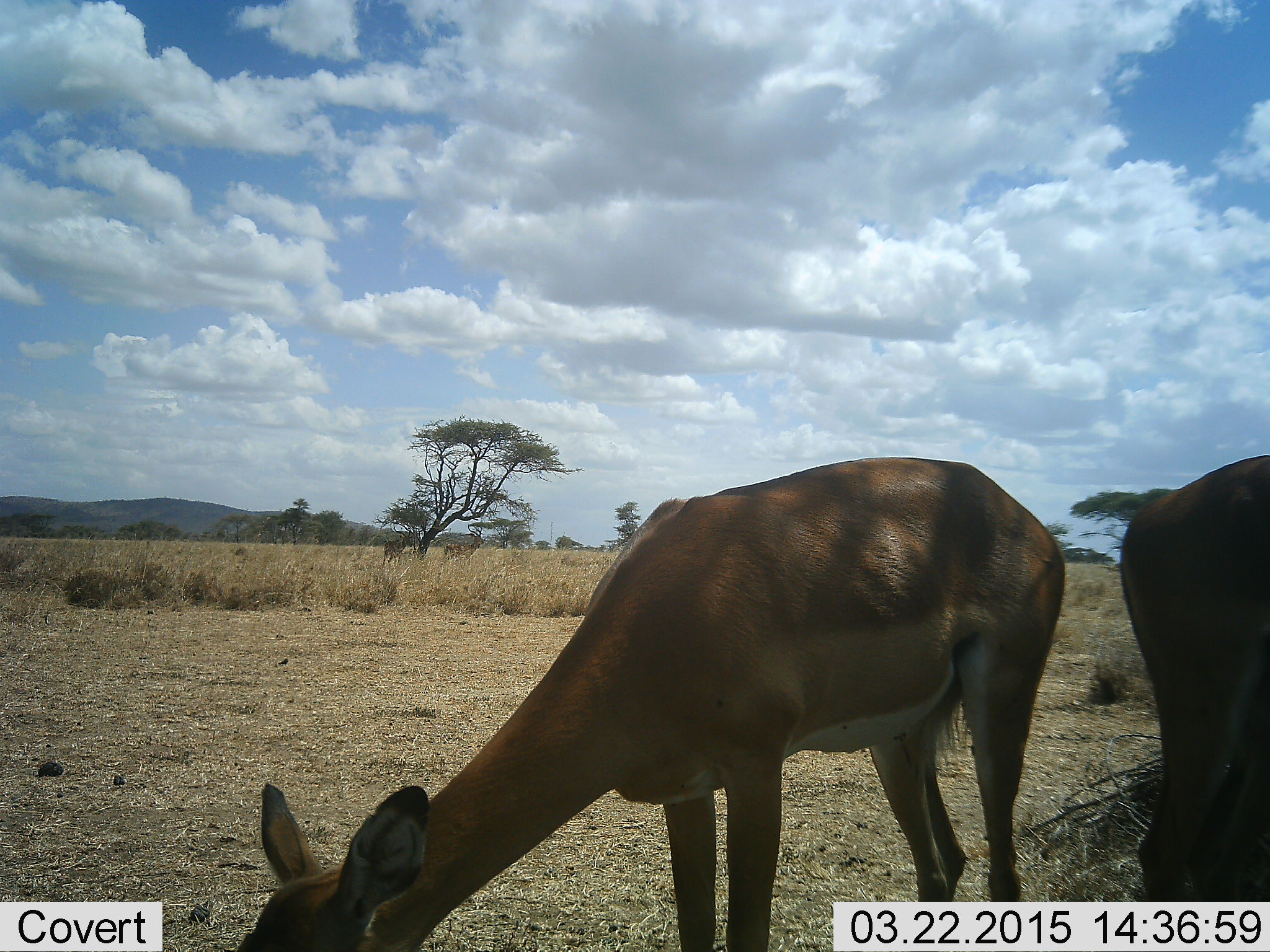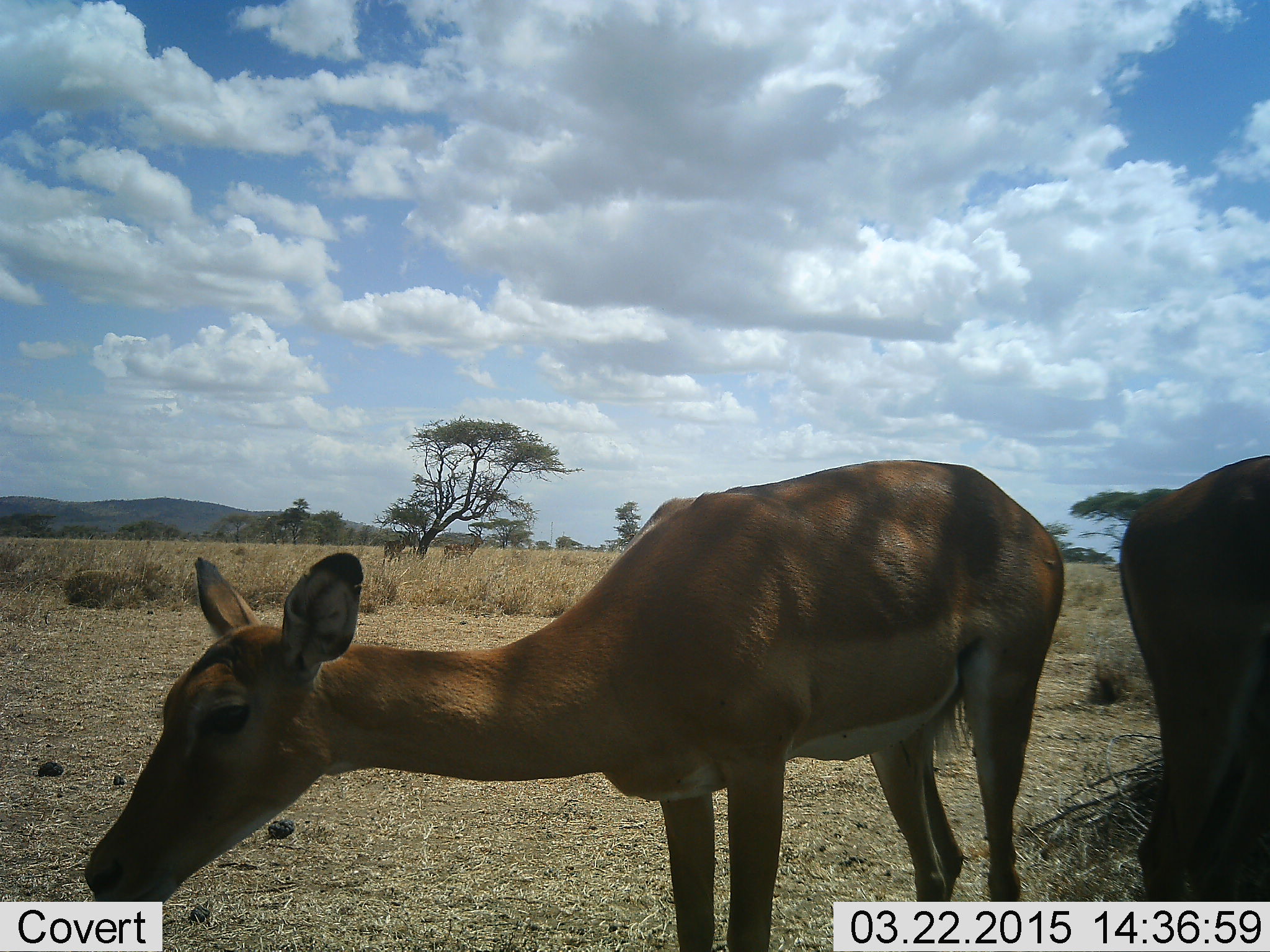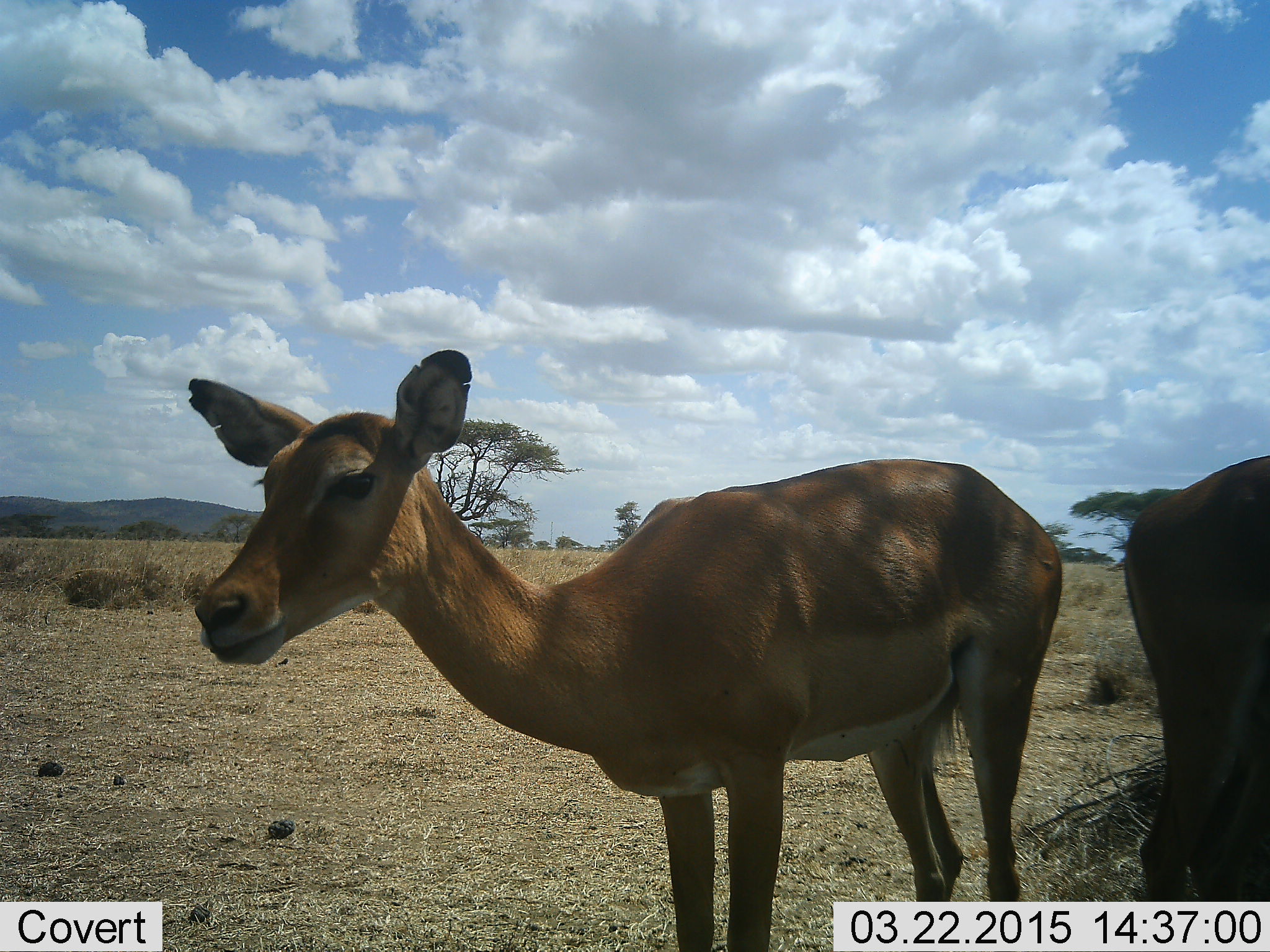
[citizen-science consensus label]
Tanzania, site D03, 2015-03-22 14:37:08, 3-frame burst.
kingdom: Animalia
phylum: Chordata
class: Mammalia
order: Artiodactyla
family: Bovidae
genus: Aepyceros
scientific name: Aepyceros melampus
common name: impala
Impala (Aepyceros melampus), count 2. Behavior (volunteer vote fractions): standing 90%, resting 0%, moving 20%, interacting 0%. Young present (vote fraction): 0%. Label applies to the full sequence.